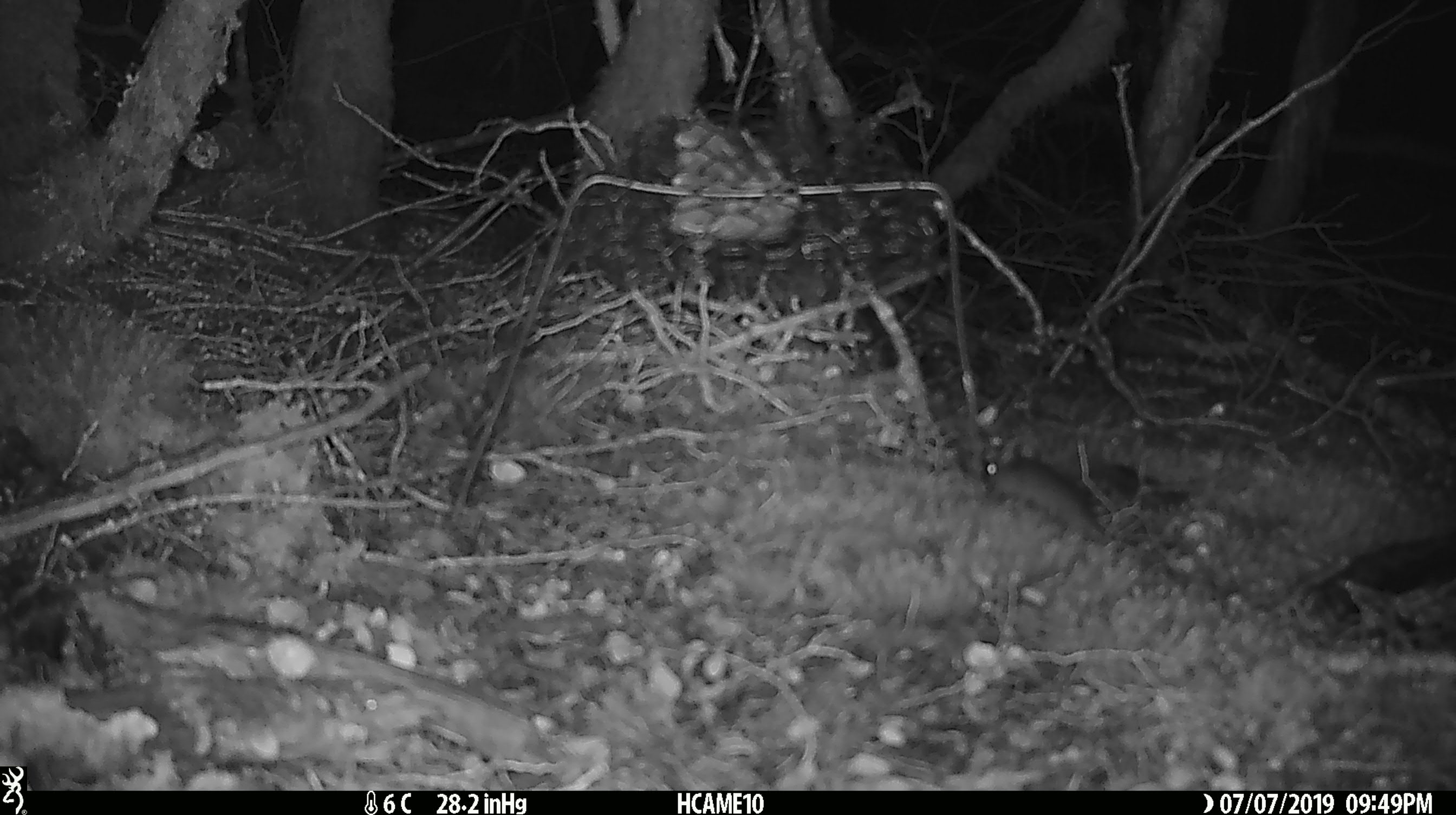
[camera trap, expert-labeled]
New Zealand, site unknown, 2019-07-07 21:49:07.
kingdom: Animalia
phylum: Chordata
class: Mammalia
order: Rodentia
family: Muridae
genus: Mus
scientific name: Mus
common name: mouse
Mouse (Mus).